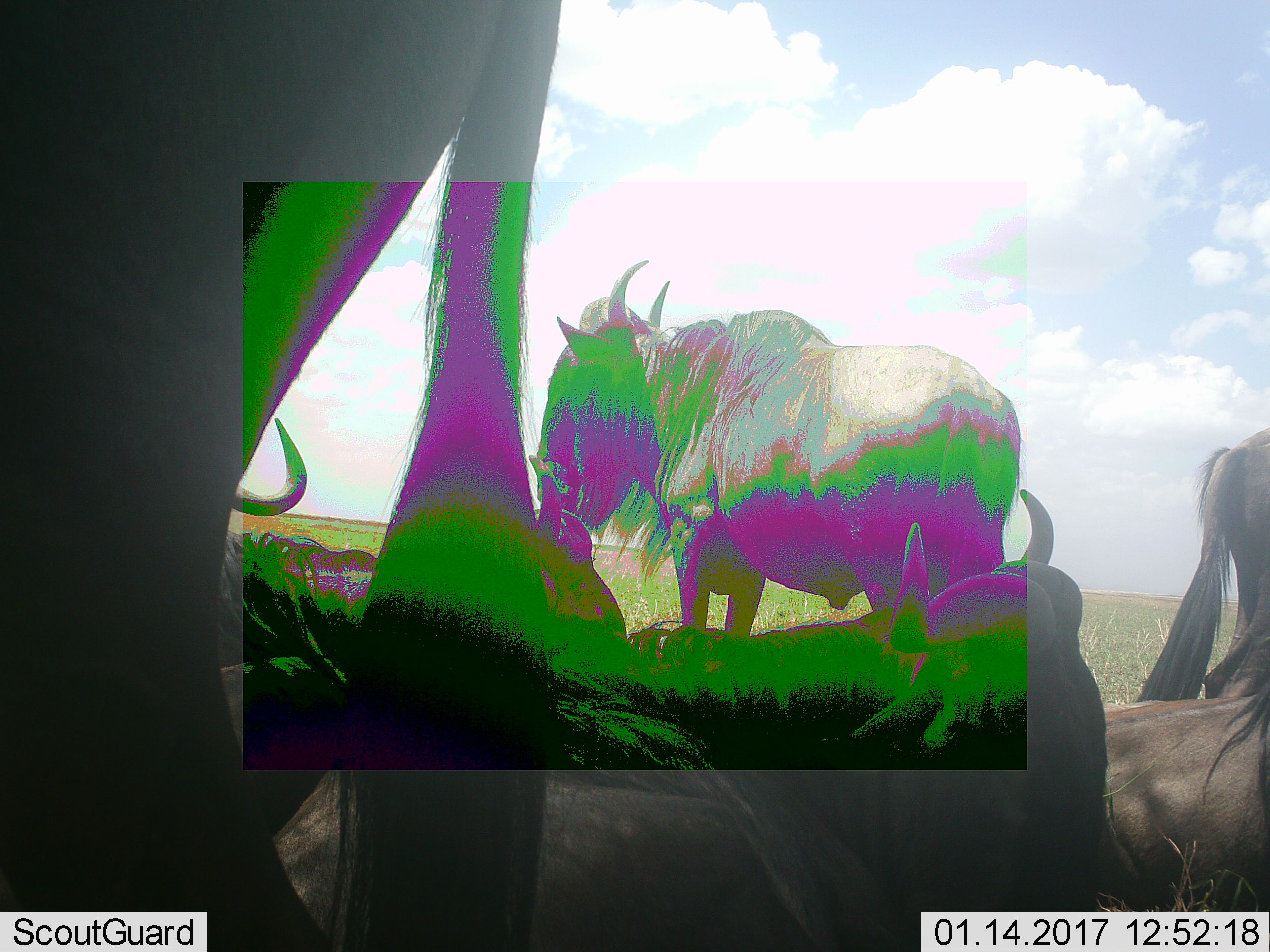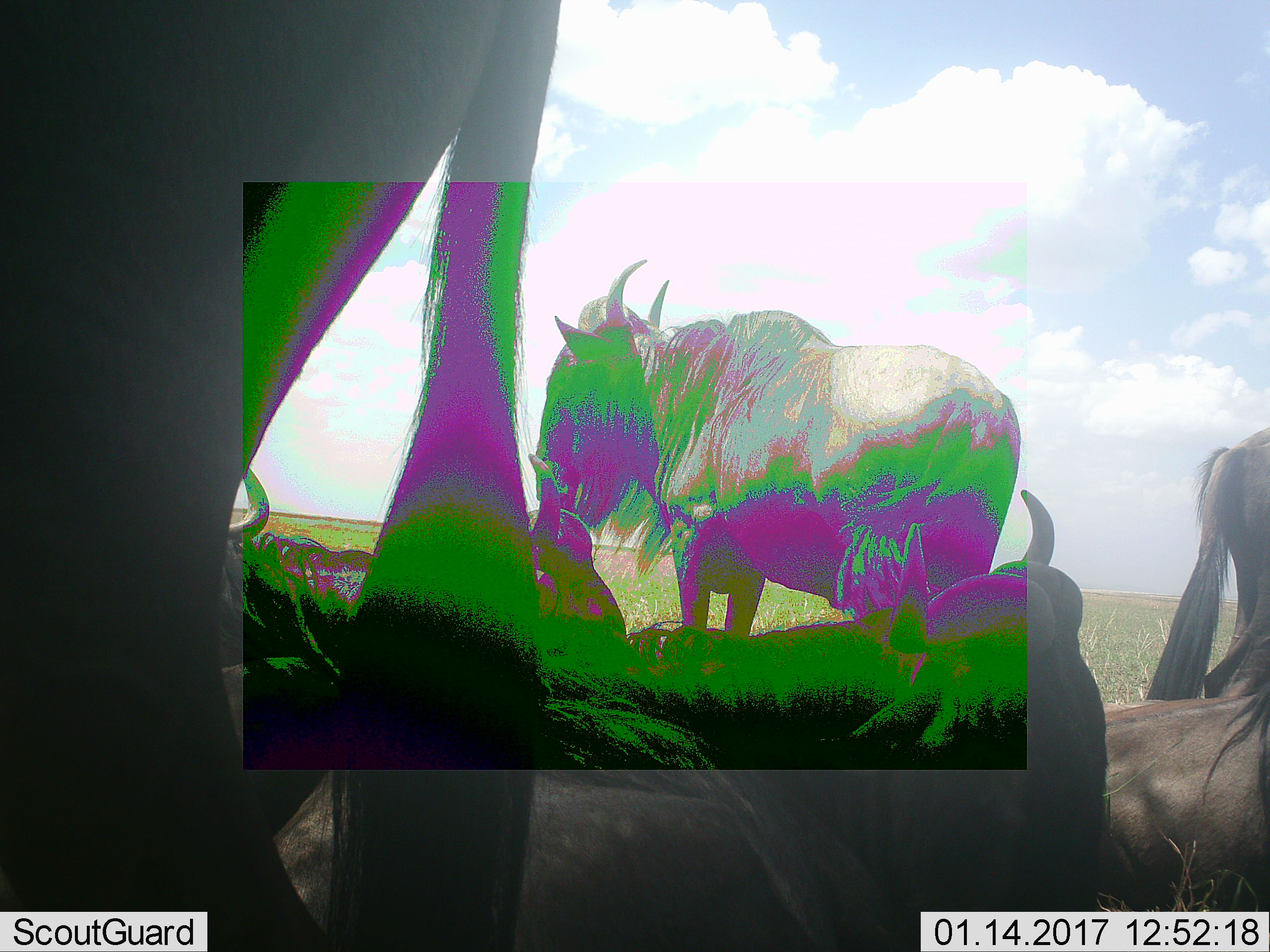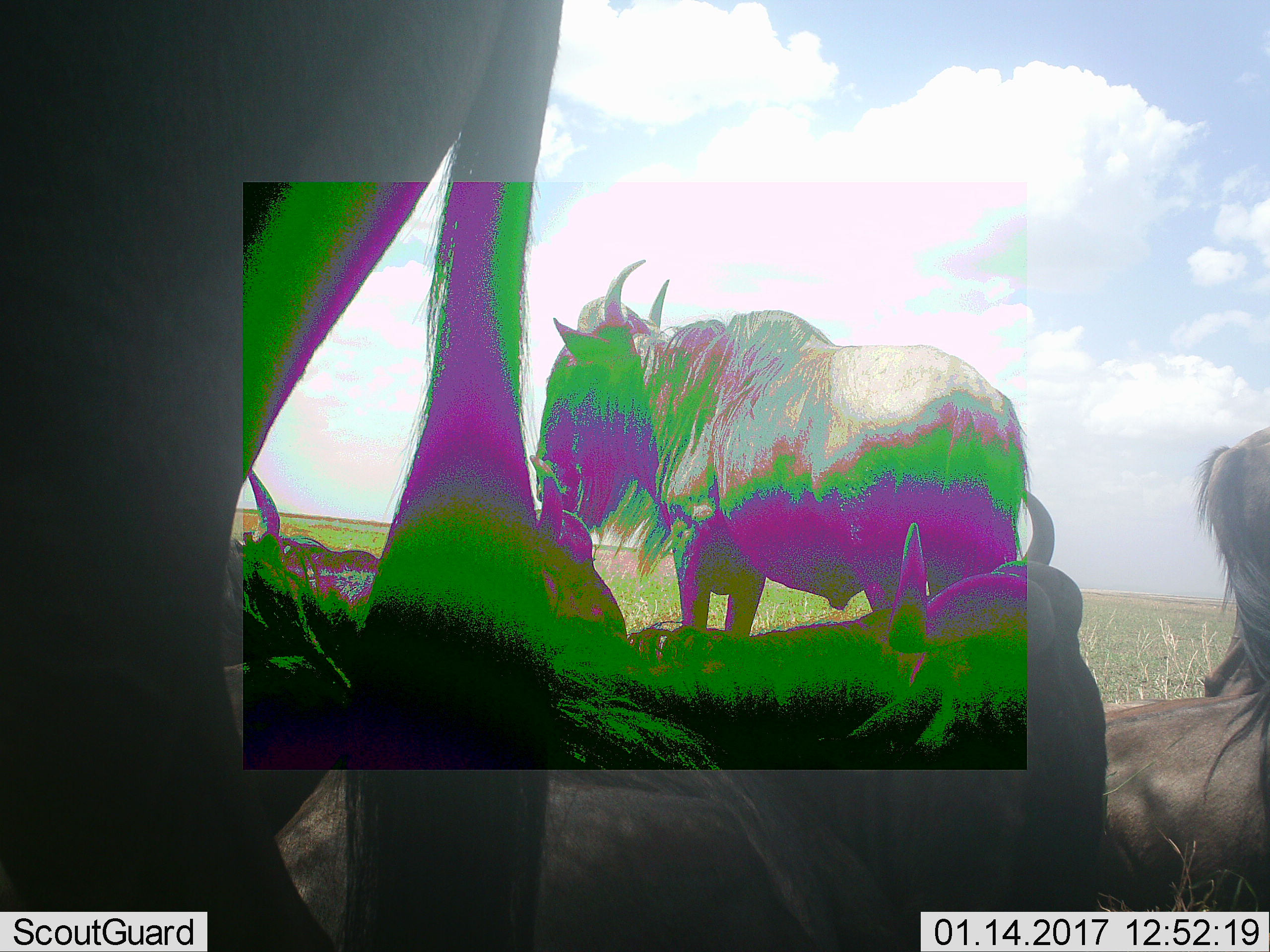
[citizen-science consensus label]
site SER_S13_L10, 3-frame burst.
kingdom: Animalia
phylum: Chordata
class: Mammalia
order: Artiodactyla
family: Bovidae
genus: Connochaetes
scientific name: Connochaetes taurinus taurinus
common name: blue wildebeest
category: wildebeestblue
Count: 7.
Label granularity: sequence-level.